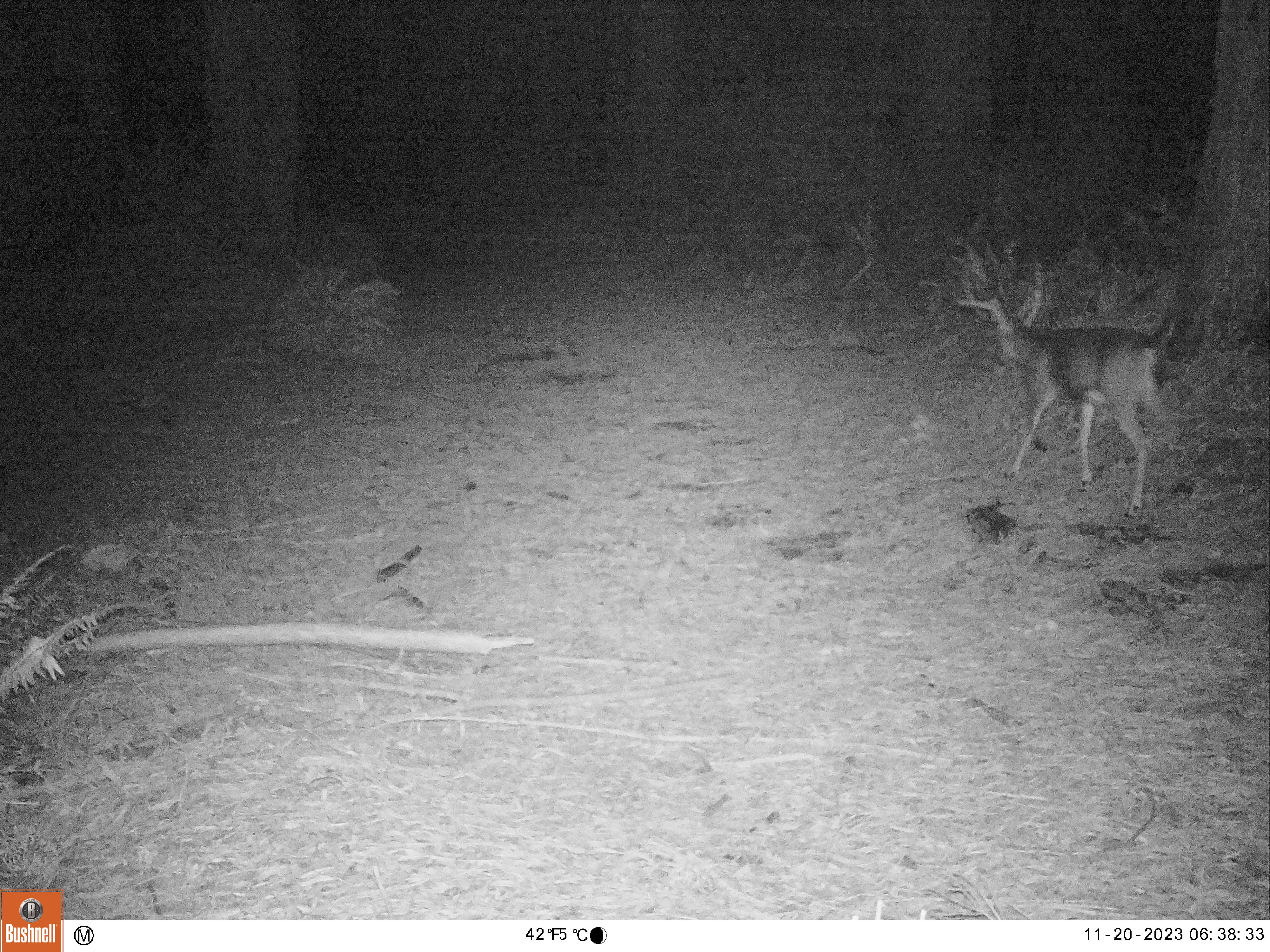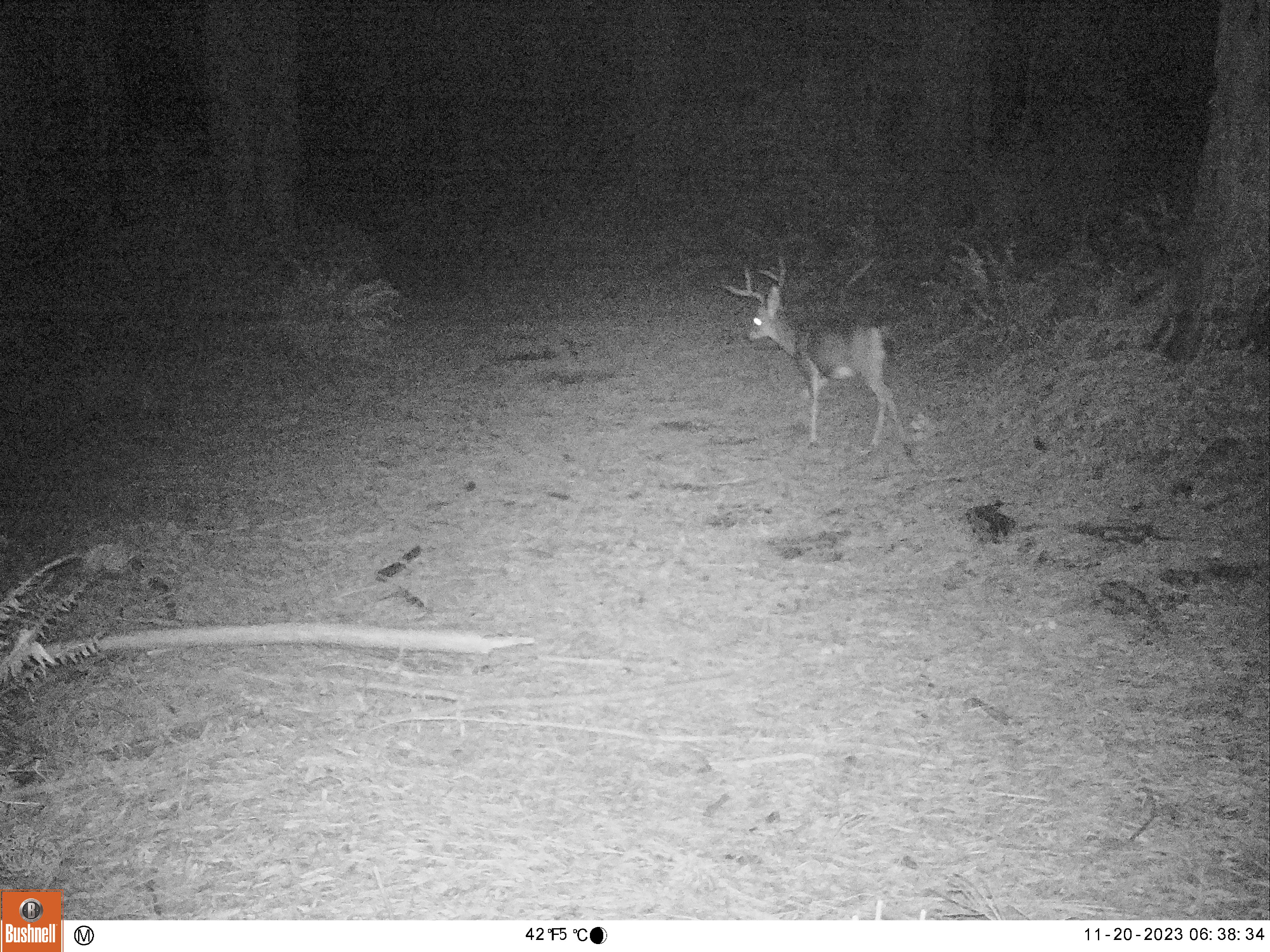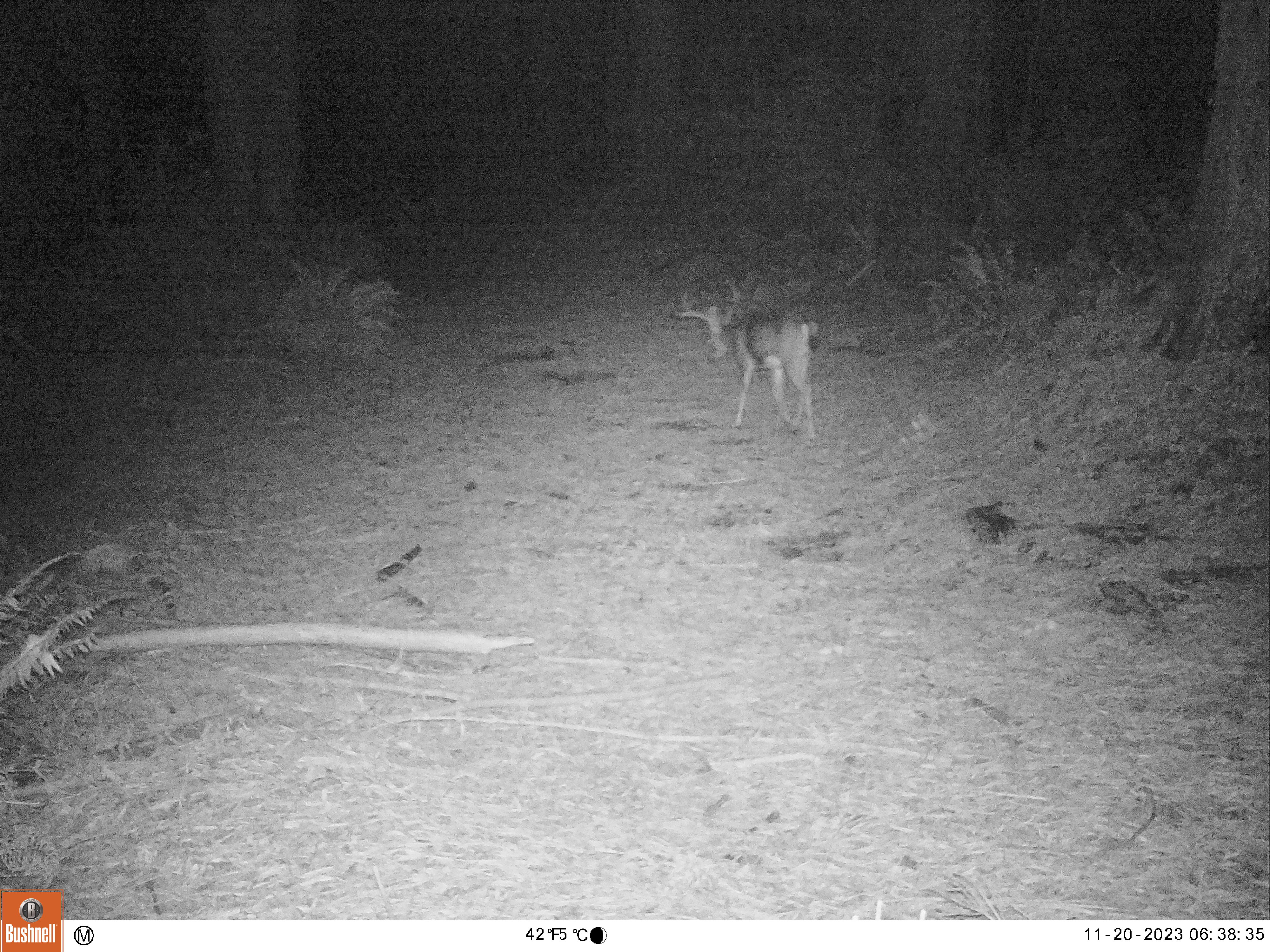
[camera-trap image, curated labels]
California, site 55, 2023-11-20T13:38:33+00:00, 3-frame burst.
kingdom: Animalia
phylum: Chordata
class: Mammalia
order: Artiodactyla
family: Cervidae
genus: Odocoileus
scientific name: Odocoileus hemionus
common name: mule deer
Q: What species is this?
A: Mule deer (Odocoileus hemionus).